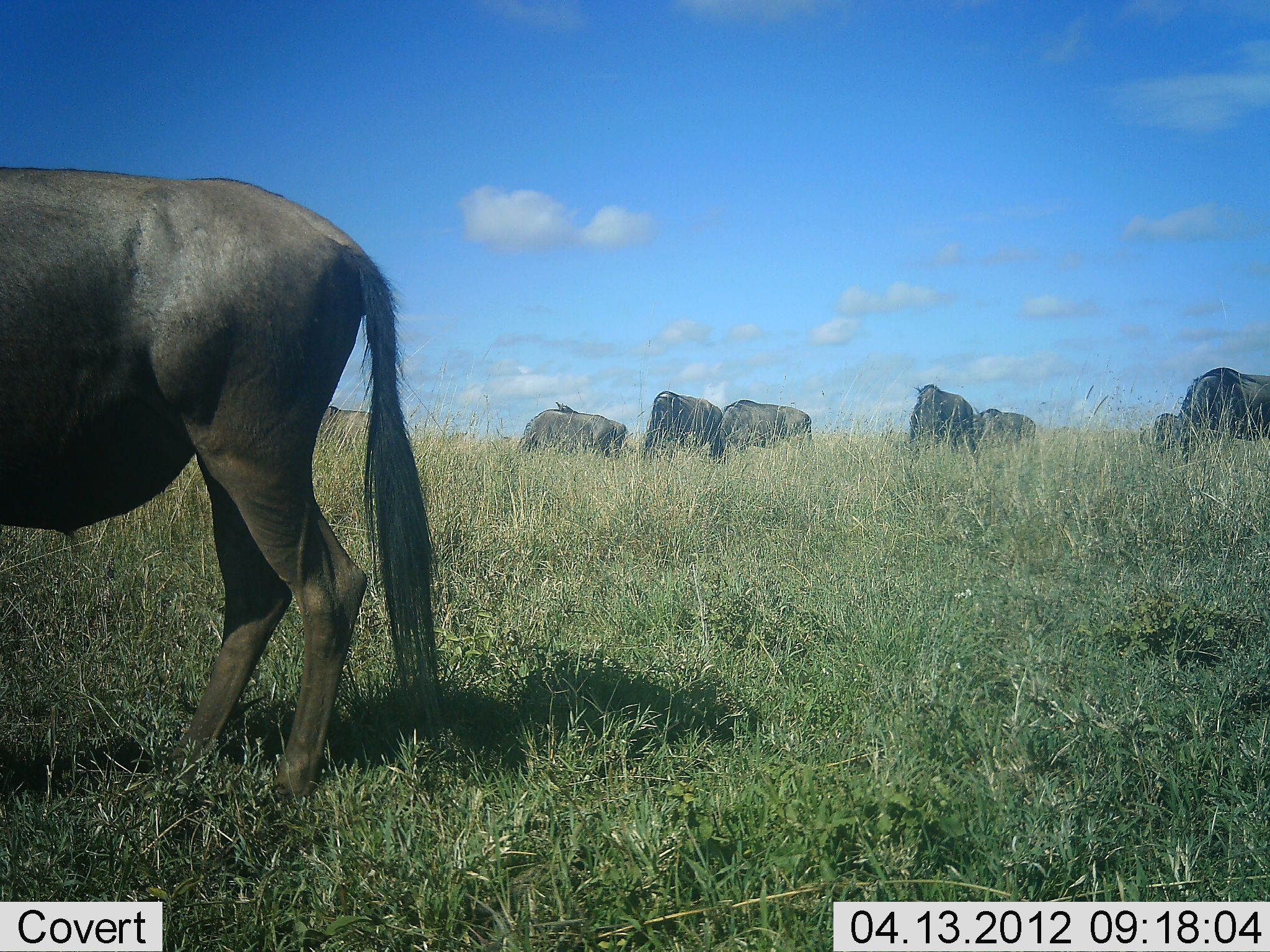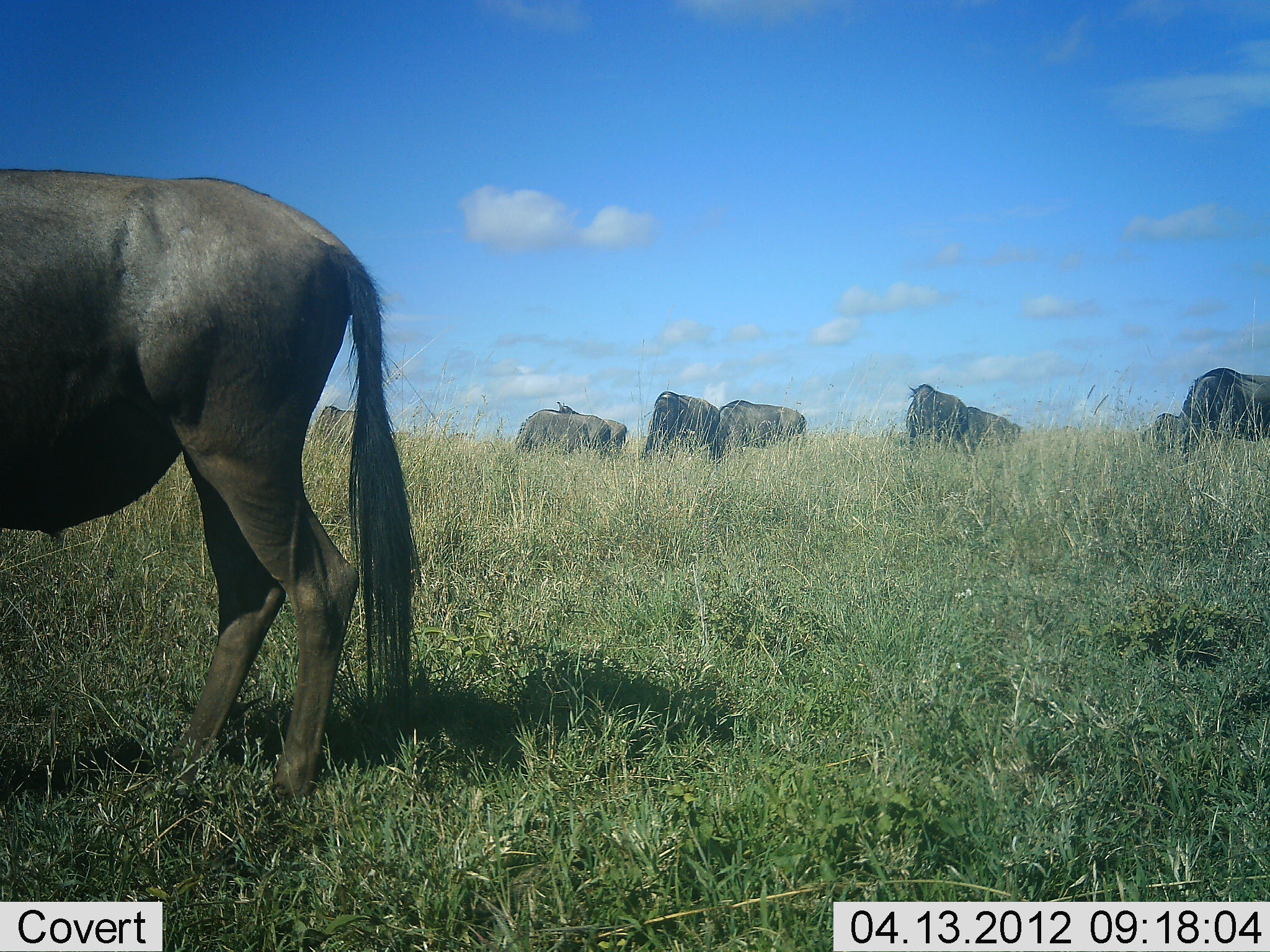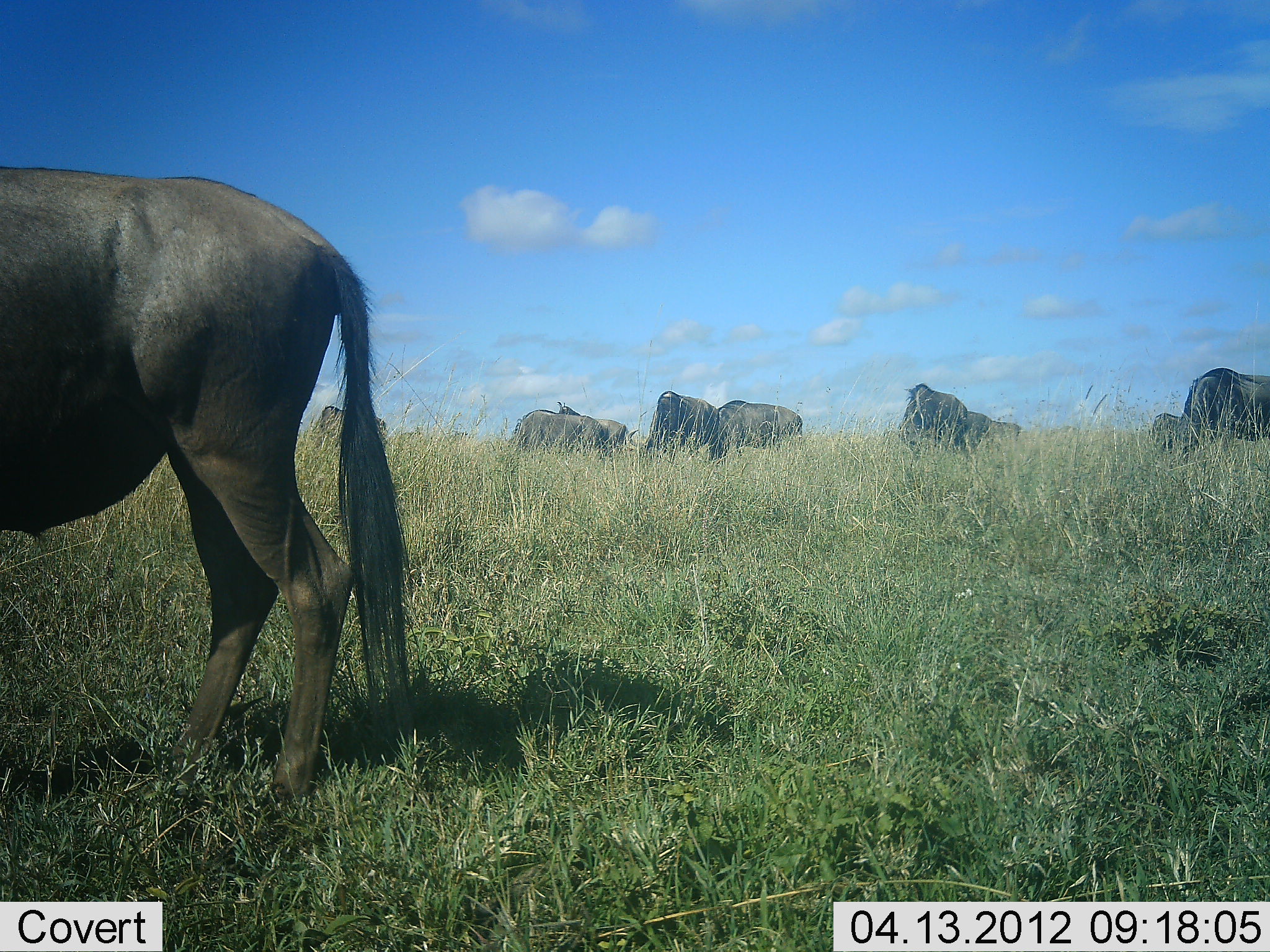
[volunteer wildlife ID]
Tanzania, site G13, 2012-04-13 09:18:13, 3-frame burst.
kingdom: Animalia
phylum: Chordata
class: Mammalia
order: Artiodactyla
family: Bovidae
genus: Connochaetes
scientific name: Connochaetes taurinus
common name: blue wildebeest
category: wildebeest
Wildebeest (blue wildebeest) (Connochaetes taurinus), count 9. Behavior (volunteer vote fractions): standing 45%, resting 3%, moving 0%, interacting 0%. Young present (vote fraction): 3%. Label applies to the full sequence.